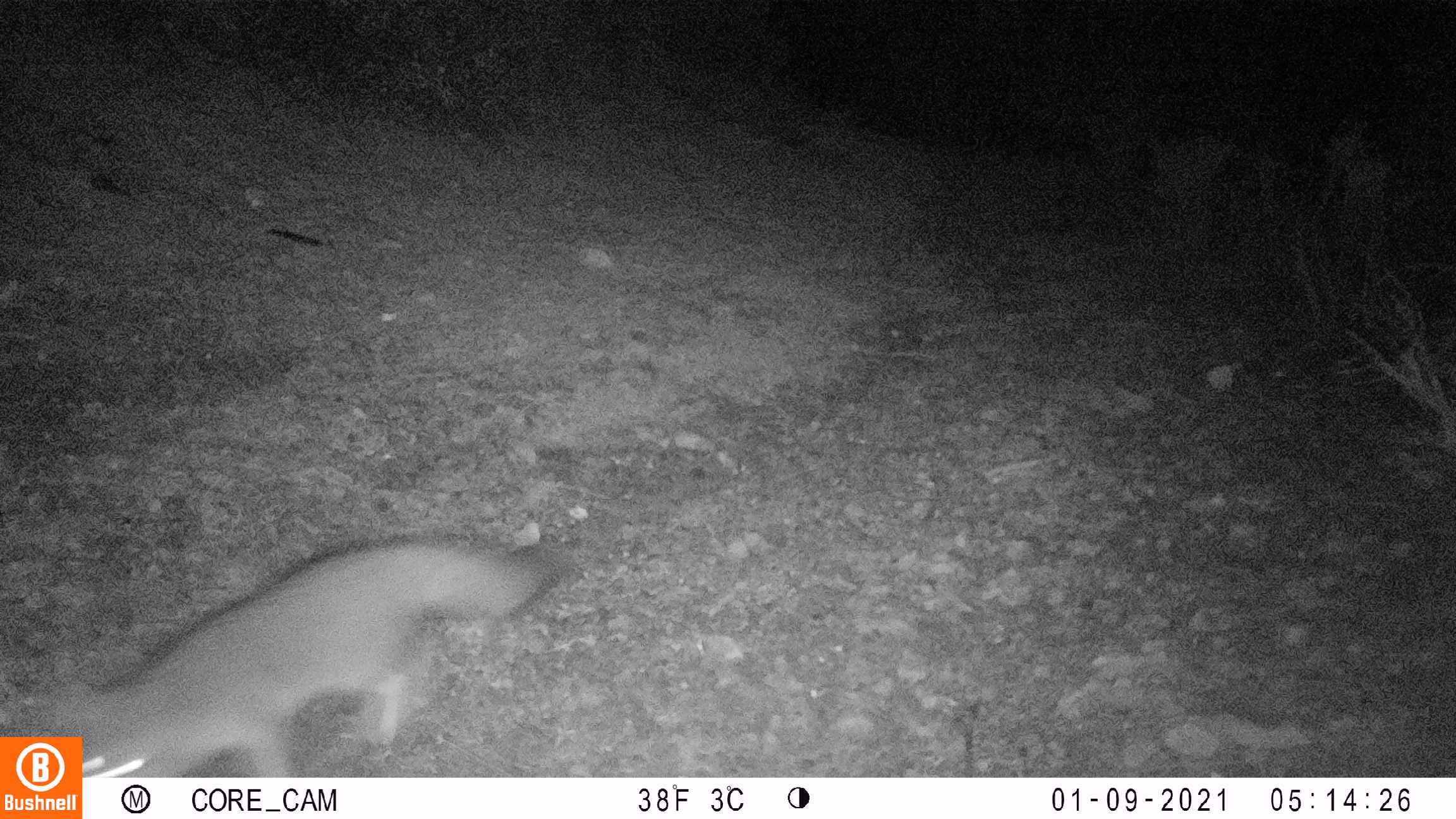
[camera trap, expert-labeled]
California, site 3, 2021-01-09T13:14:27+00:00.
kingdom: Animalia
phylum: Chordata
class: Mammalia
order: Carnivora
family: Canidae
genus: Urocyon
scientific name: Urocyon cinereoargenteus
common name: gray fox